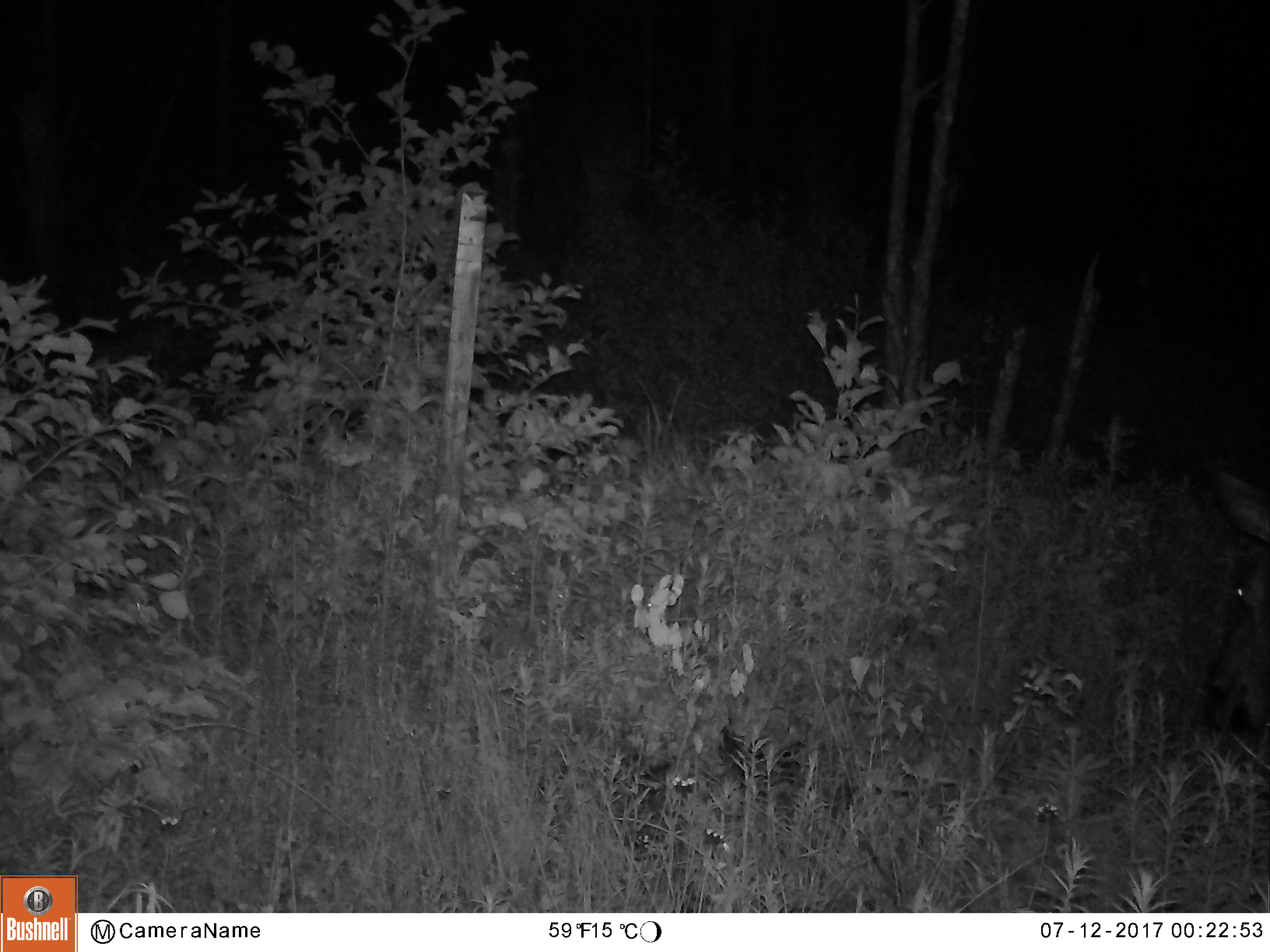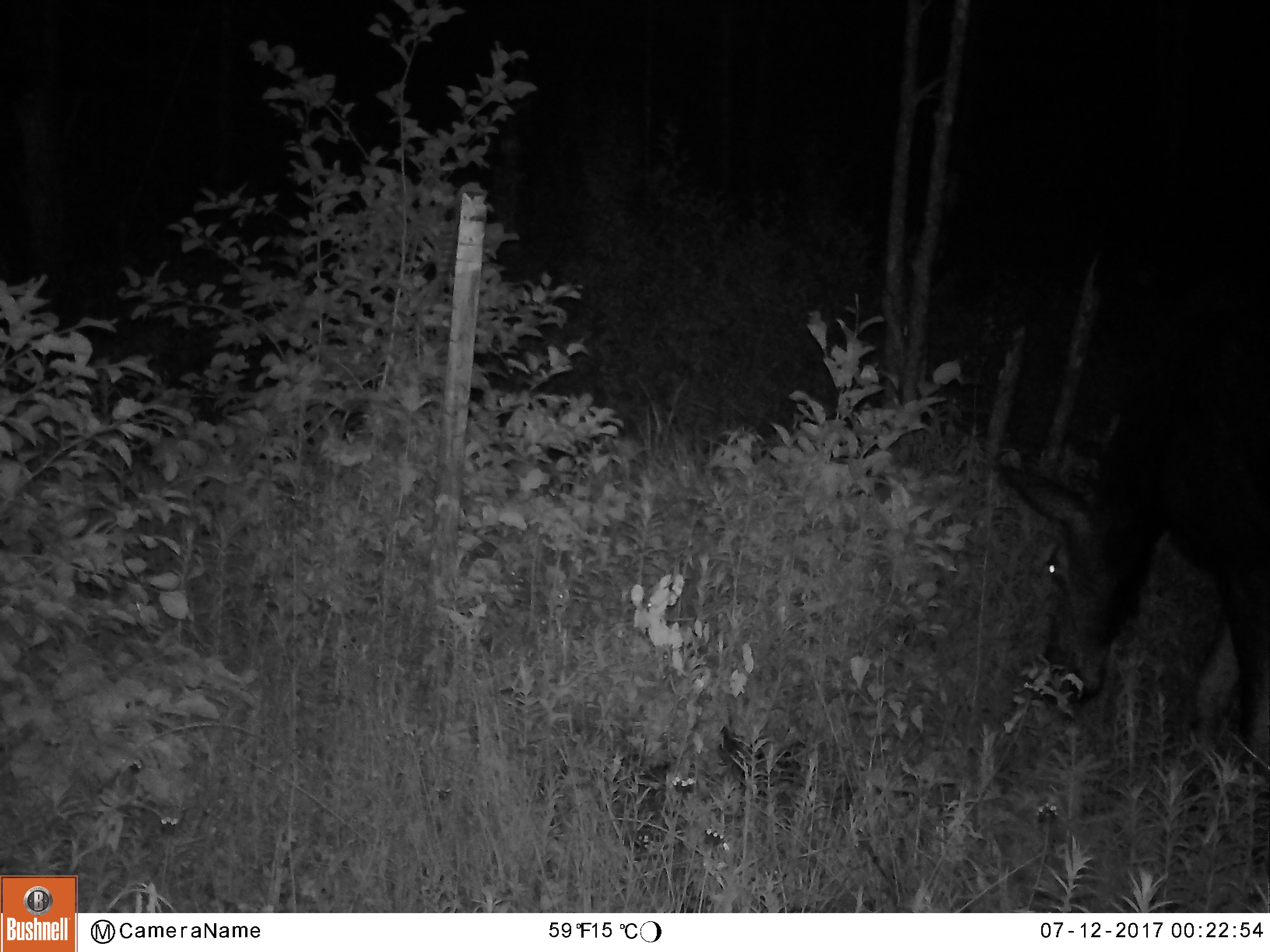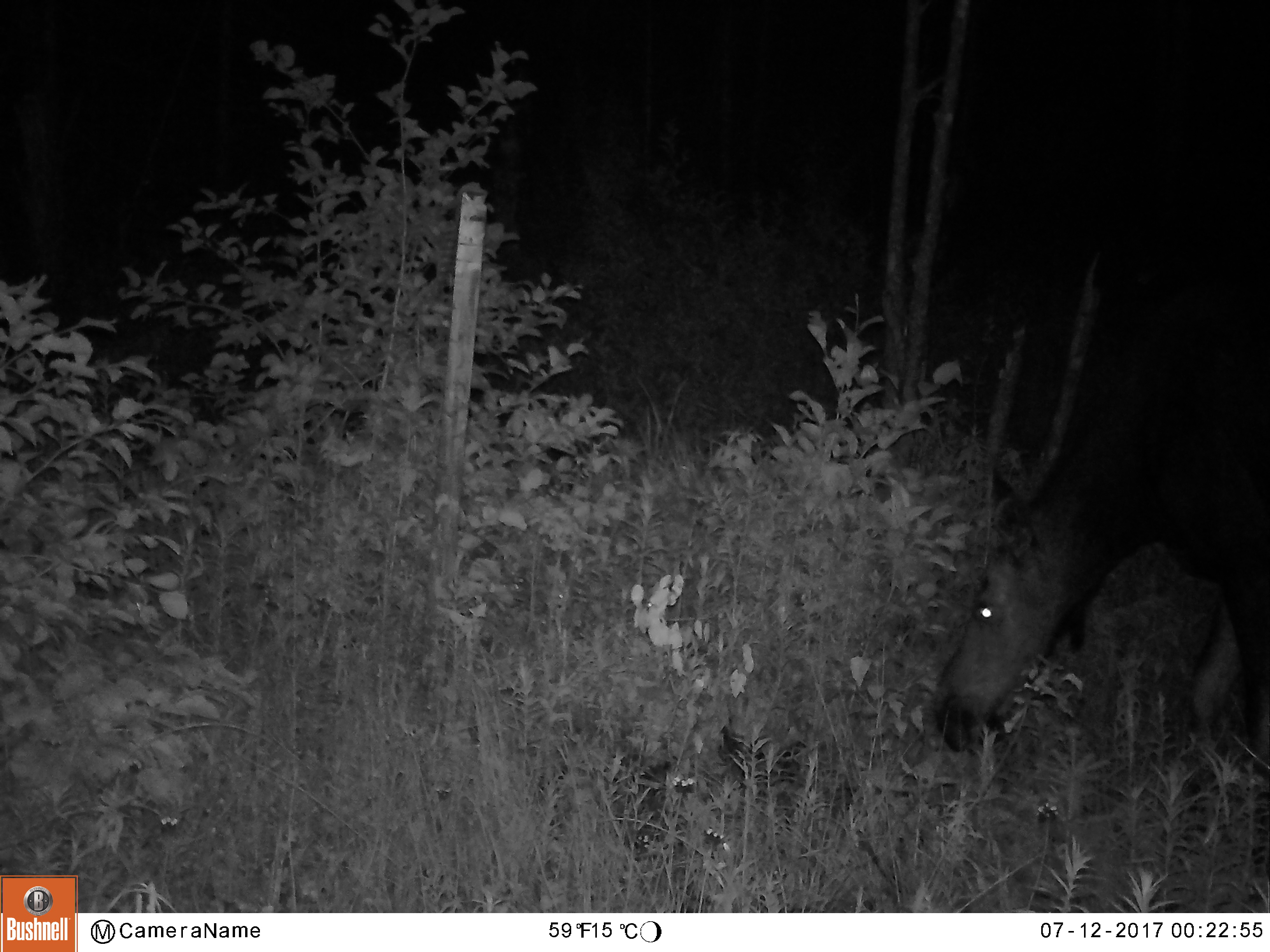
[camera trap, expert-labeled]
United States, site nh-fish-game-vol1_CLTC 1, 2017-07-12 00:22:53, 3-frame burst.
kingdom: Animalia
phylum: Chordata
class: Mammalia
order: Artiodactyla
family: Cervidae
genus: Alces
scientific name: Alces alces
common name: moose